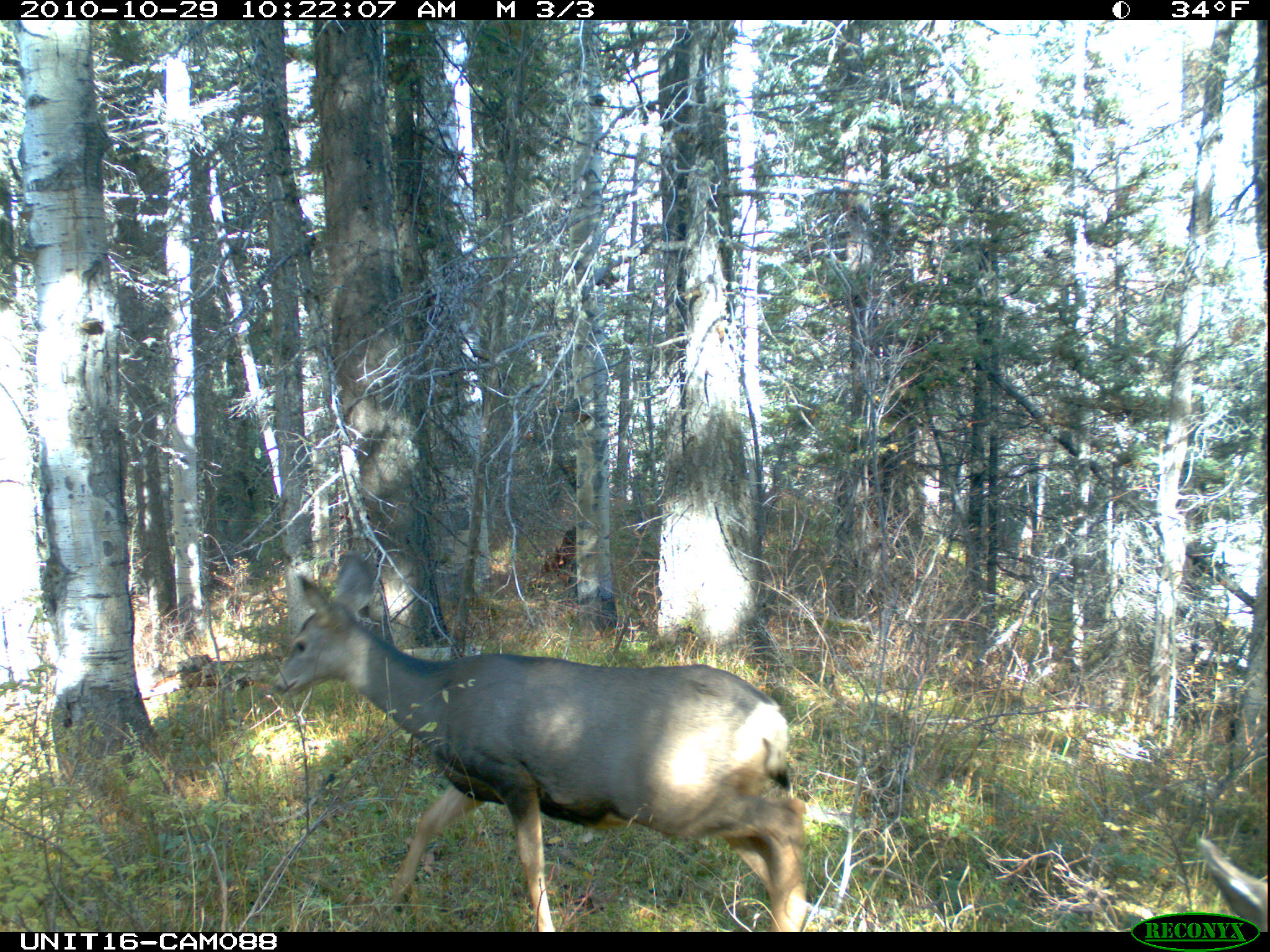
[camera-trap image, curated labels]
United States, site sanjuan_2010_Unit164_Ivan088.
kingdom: Animalia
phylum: Chordata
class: Mammalia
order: Artiodactyla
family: Cervidae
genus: Odocoileus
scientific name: Odocoileus hemionus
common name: mule deer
Odocoileus hemionus (mule deer).